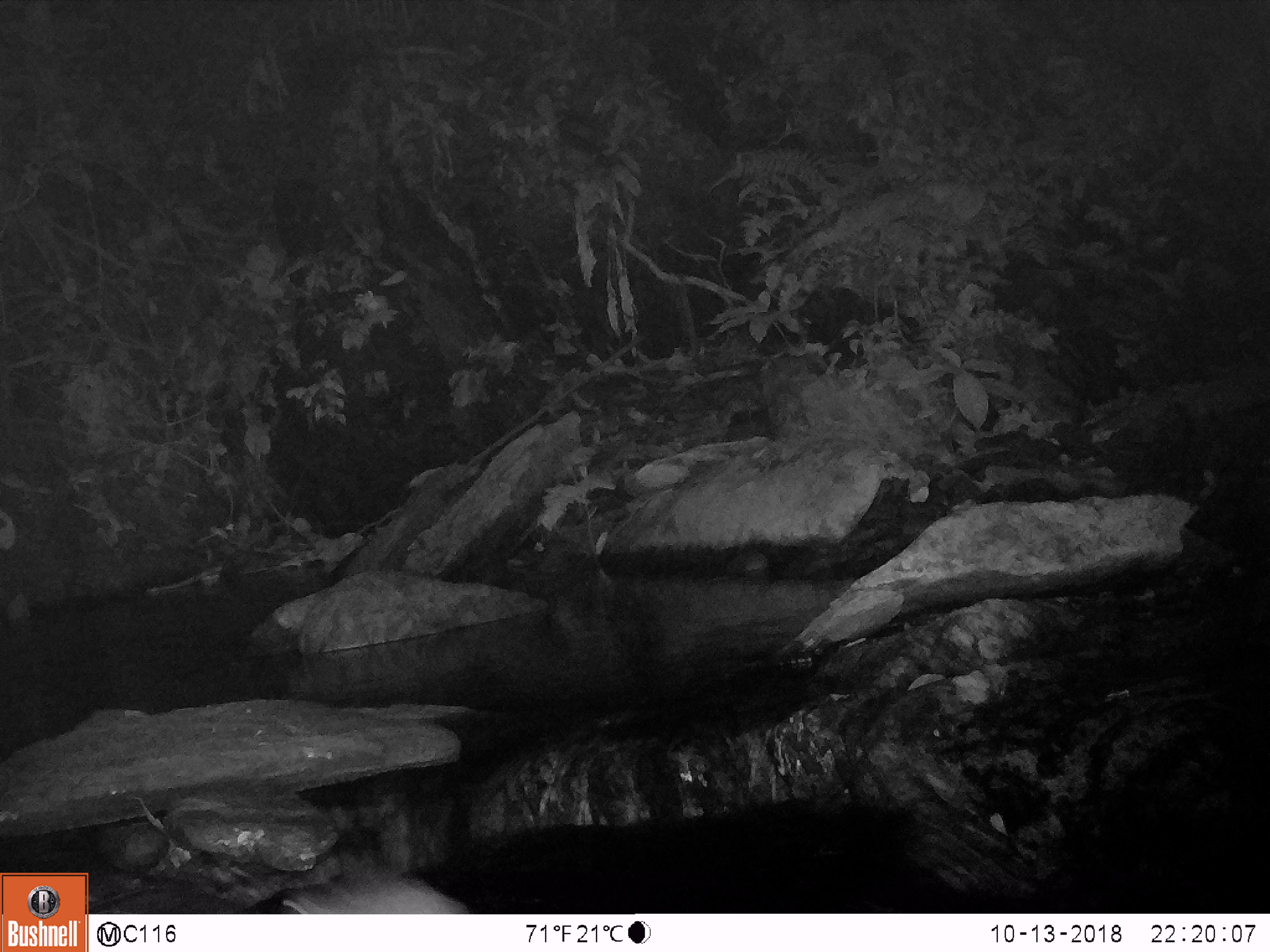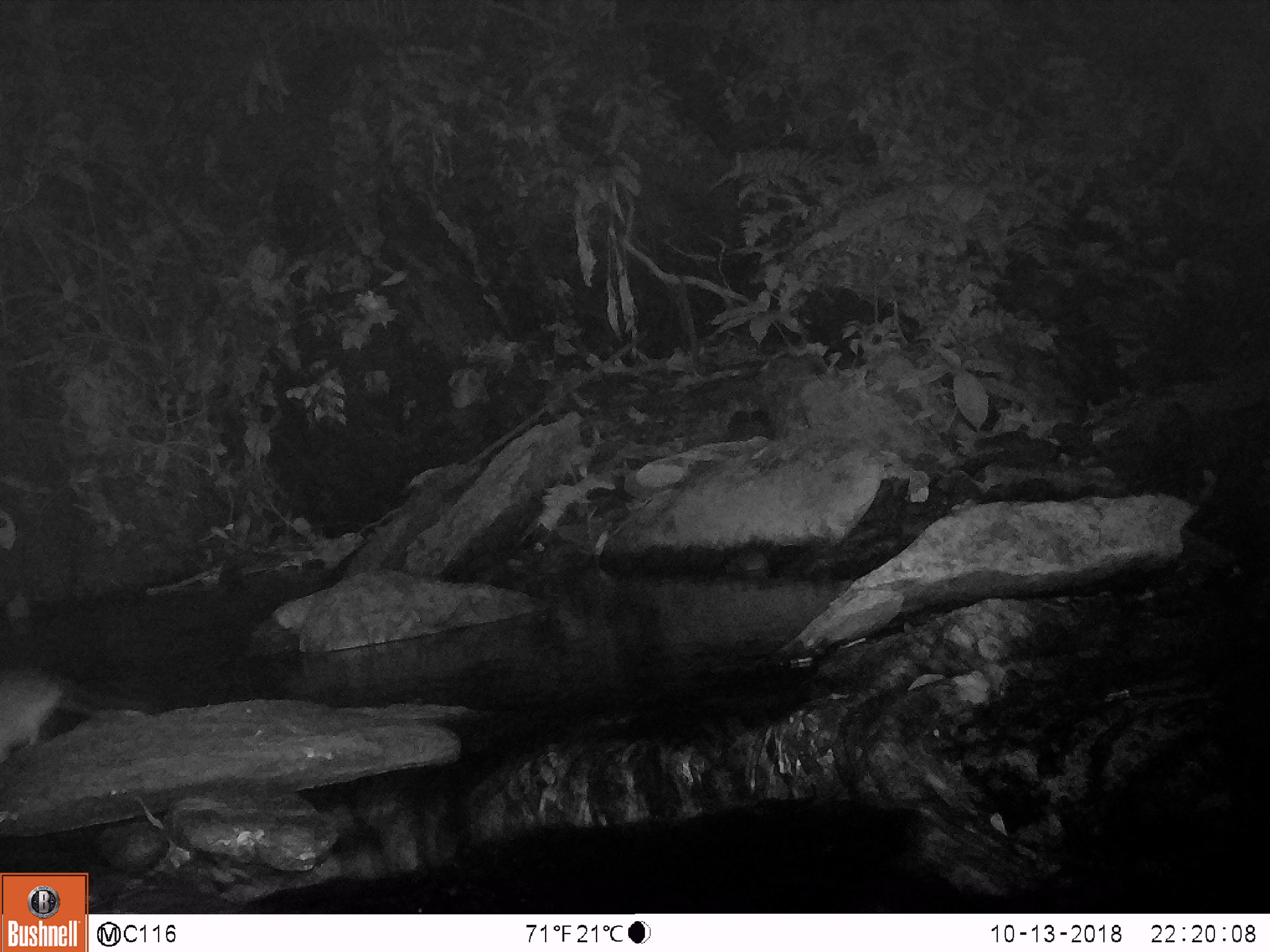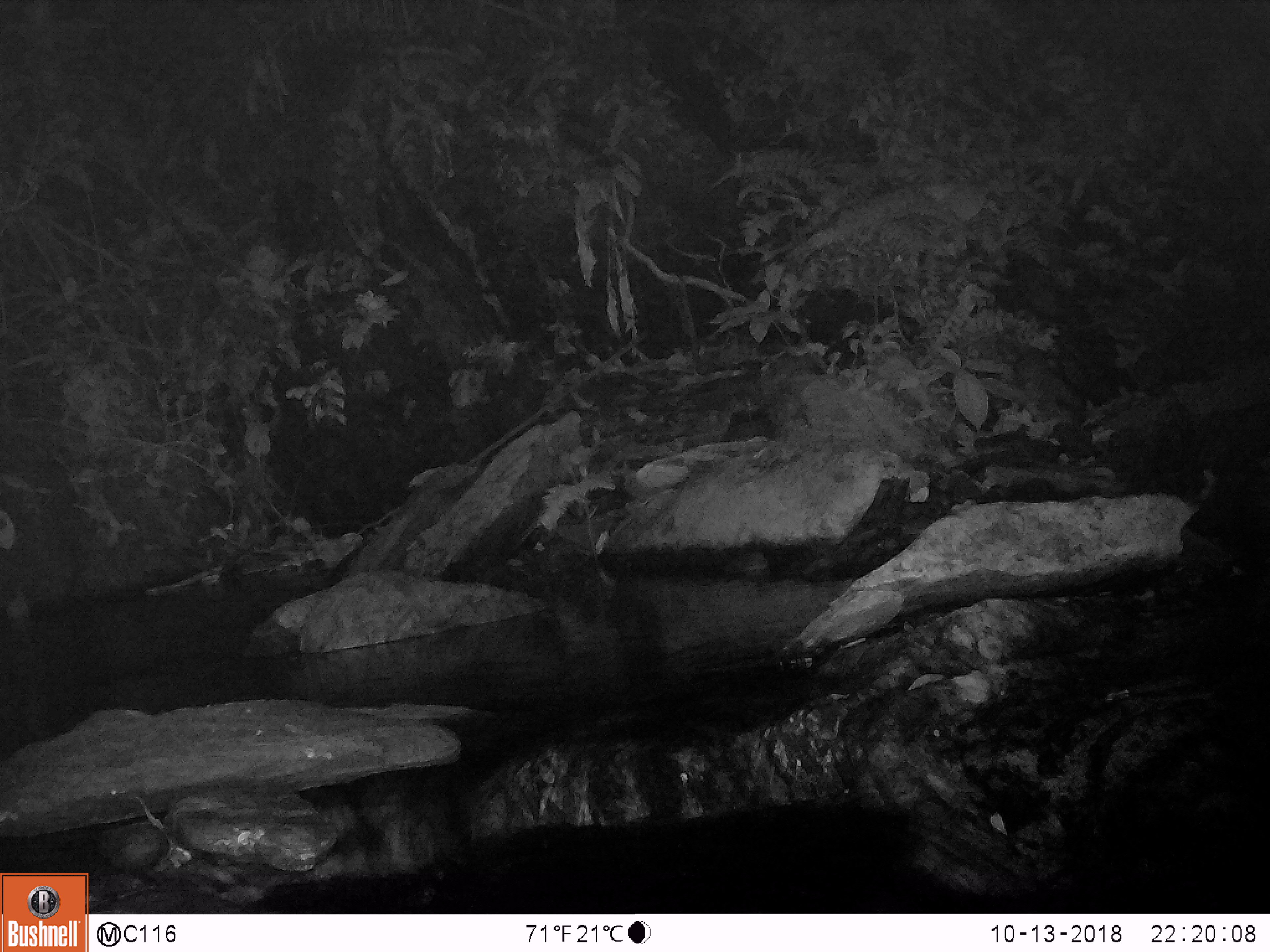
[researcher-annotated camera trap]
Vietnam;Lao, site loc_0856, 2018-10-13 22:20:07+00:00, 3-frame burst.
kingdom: Animalia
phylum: Chordata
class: Mammalia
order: Rodentia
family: Muridae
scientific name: Muridae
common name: old-world mice and rats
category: unidentified murid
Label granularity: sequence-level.